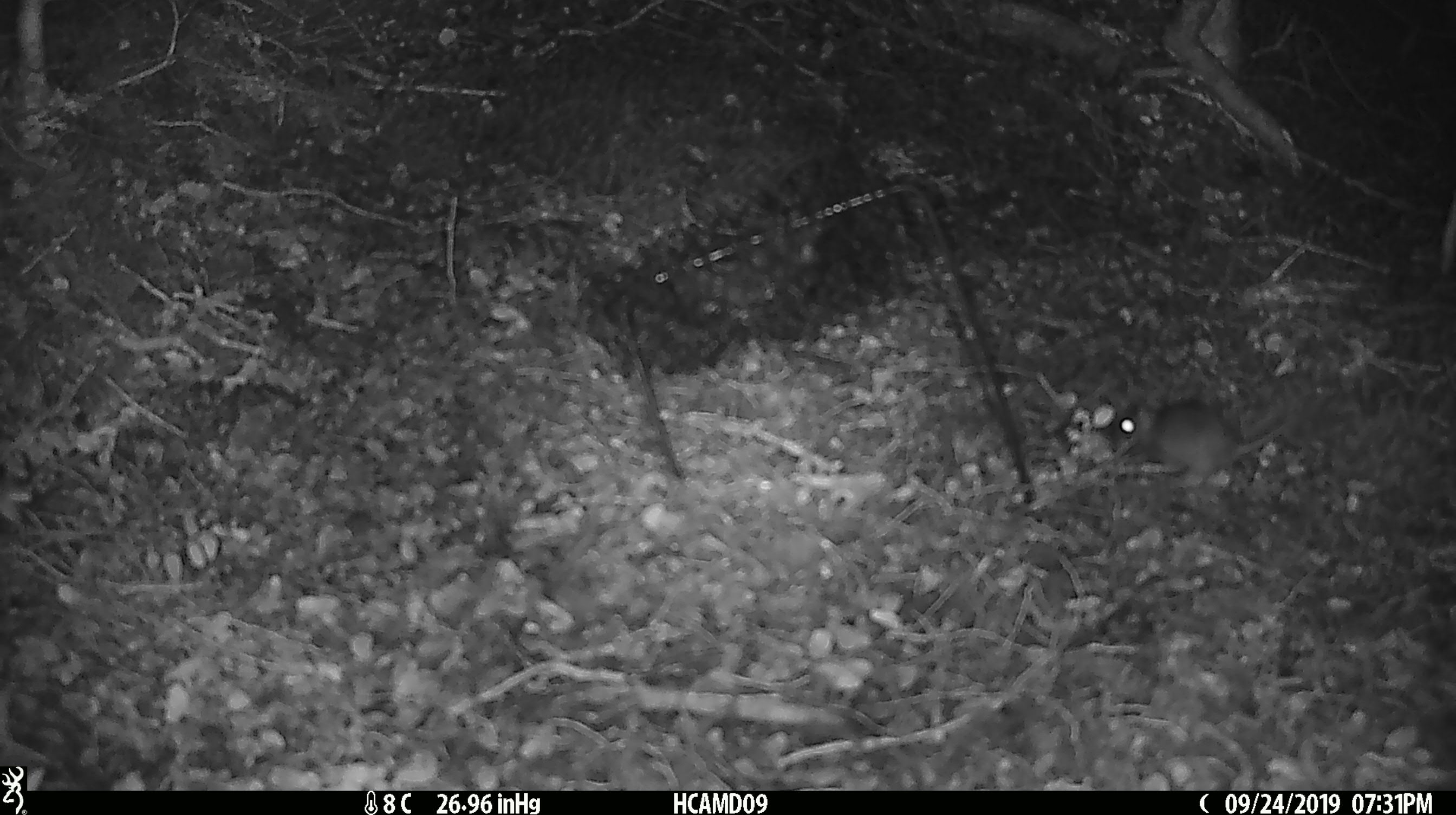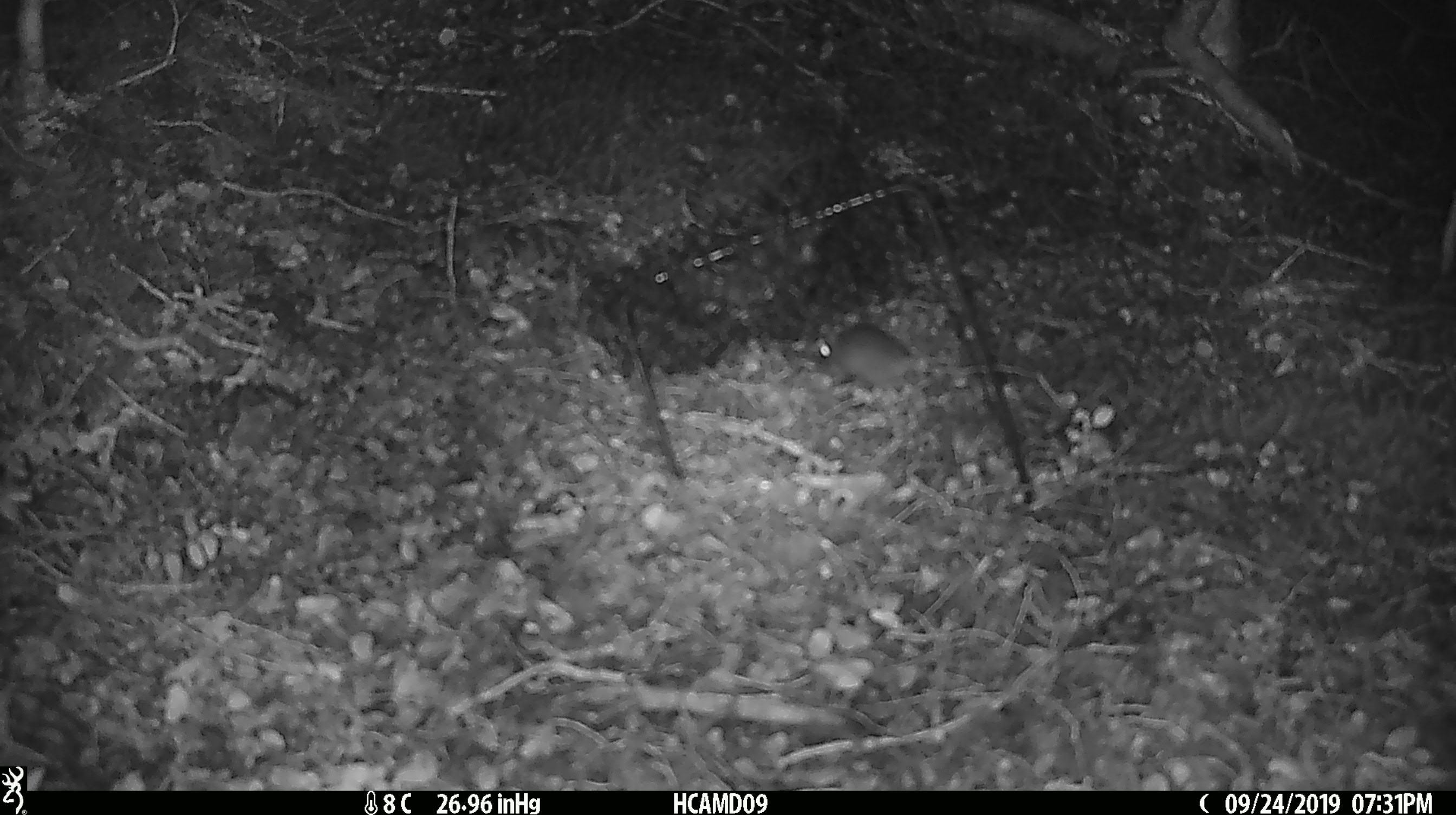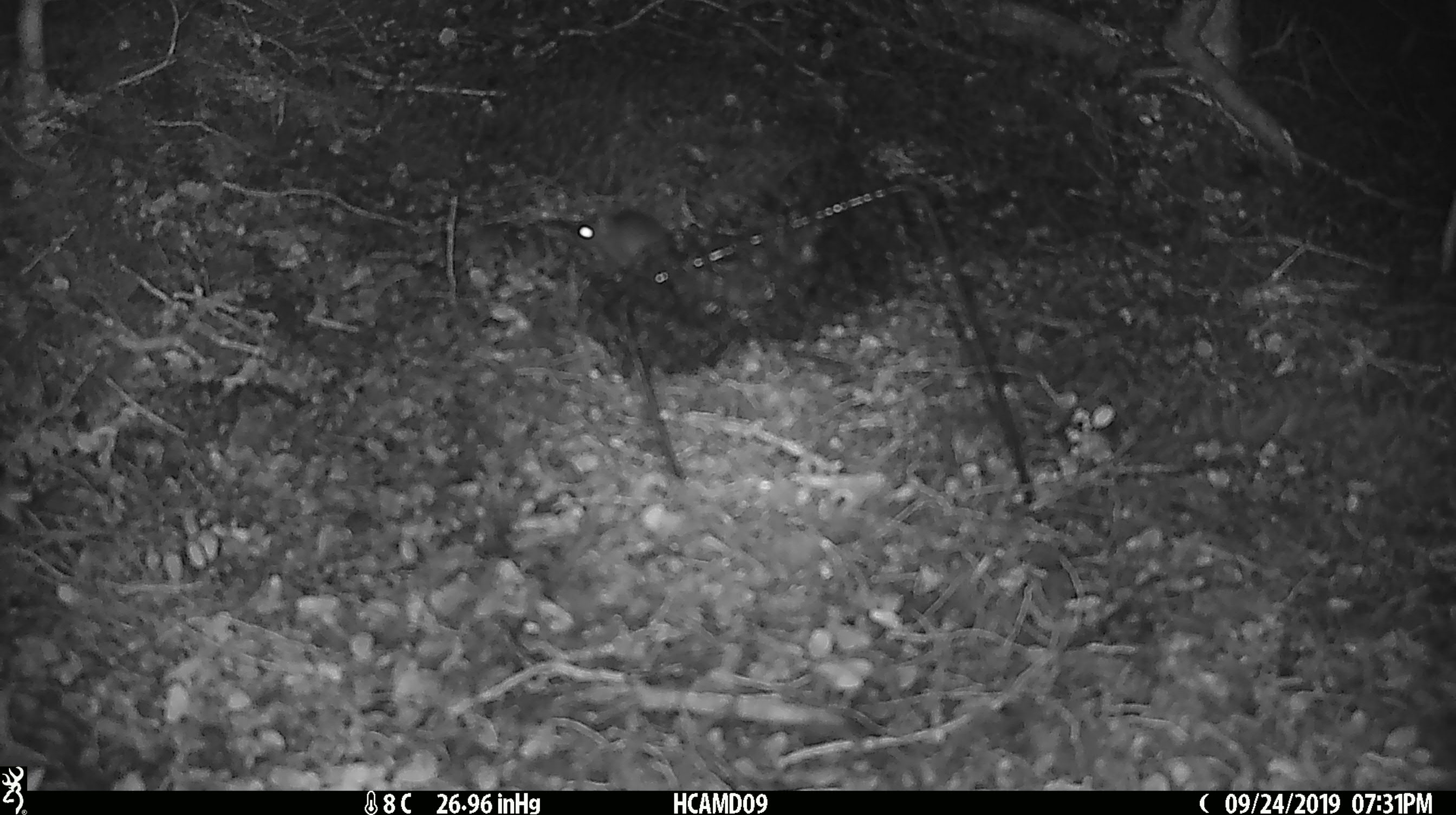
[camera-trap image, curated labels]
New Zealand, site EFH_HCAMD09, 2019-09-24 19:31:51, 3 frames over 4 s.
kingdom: Animalia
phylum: Chordata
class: Mammalia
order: Rodentia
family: Muridae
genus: Mus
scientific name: Mus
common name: mouse